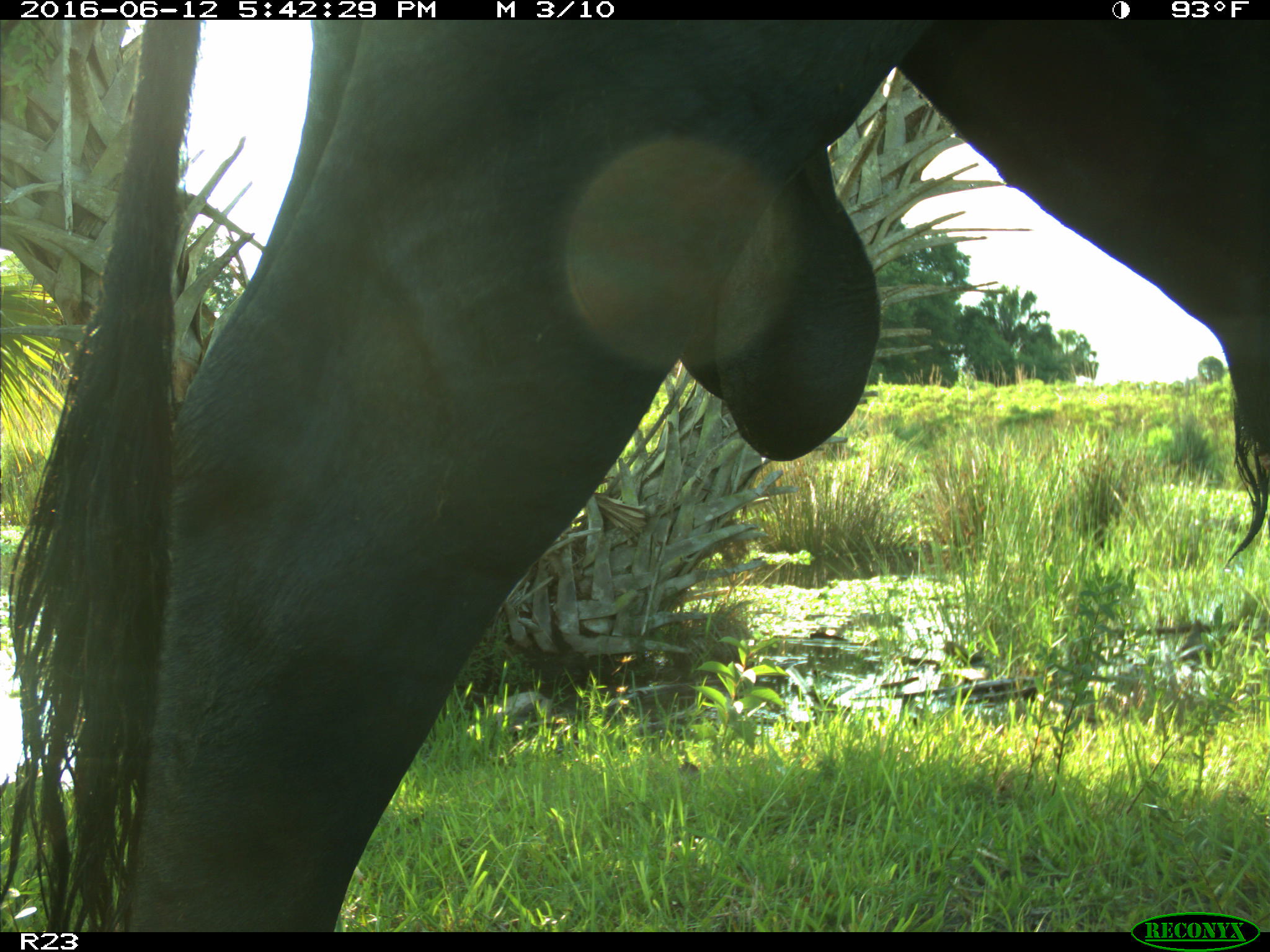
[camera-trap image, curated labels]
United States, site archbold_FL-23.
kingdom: Animalia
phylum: Chordata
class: Mammalia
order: Artiodactyla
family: Bovidae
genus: Bos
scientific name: Bos taurus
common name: domestic cow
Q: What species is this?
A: Bos taurus (domestic cow).